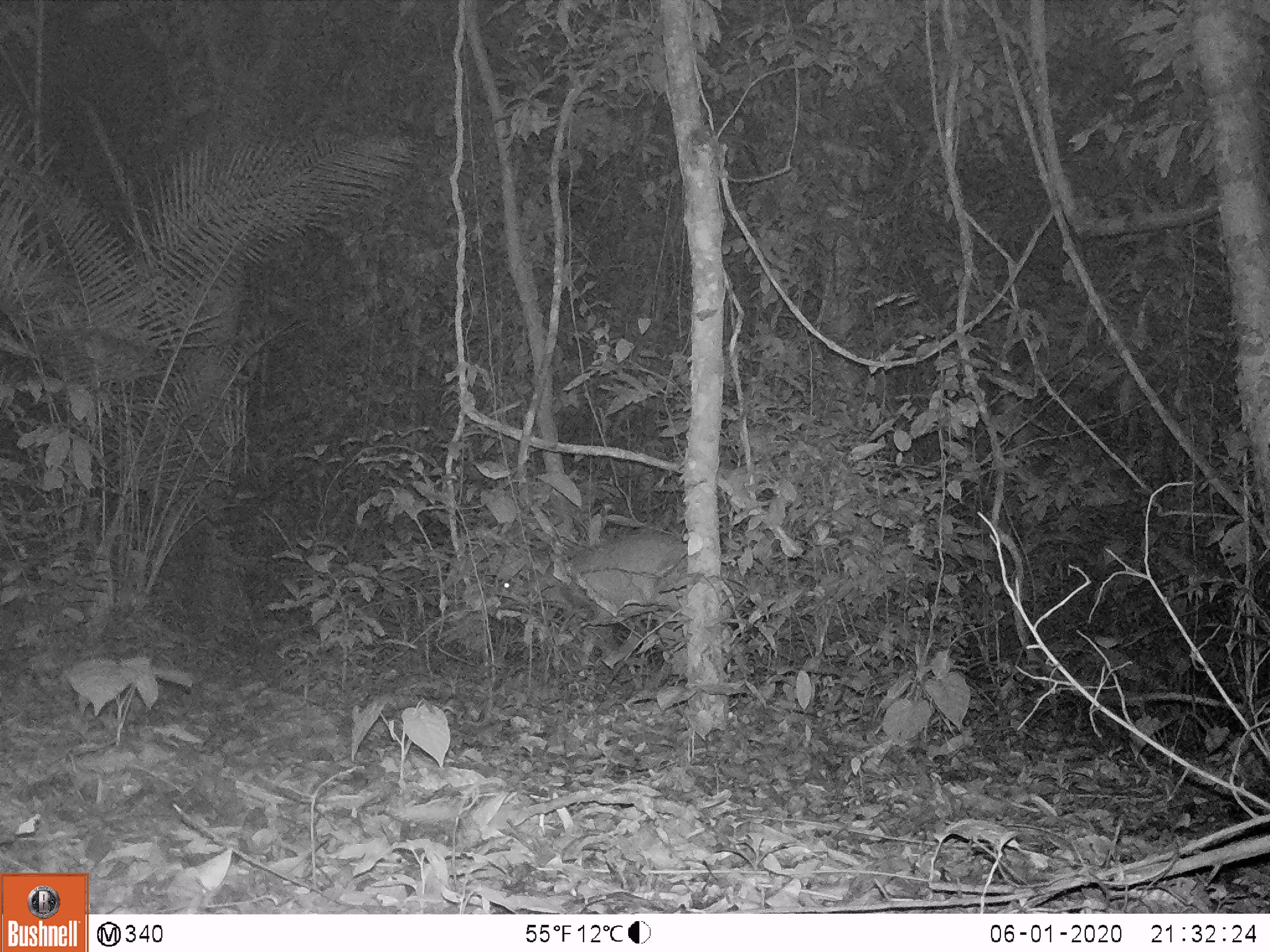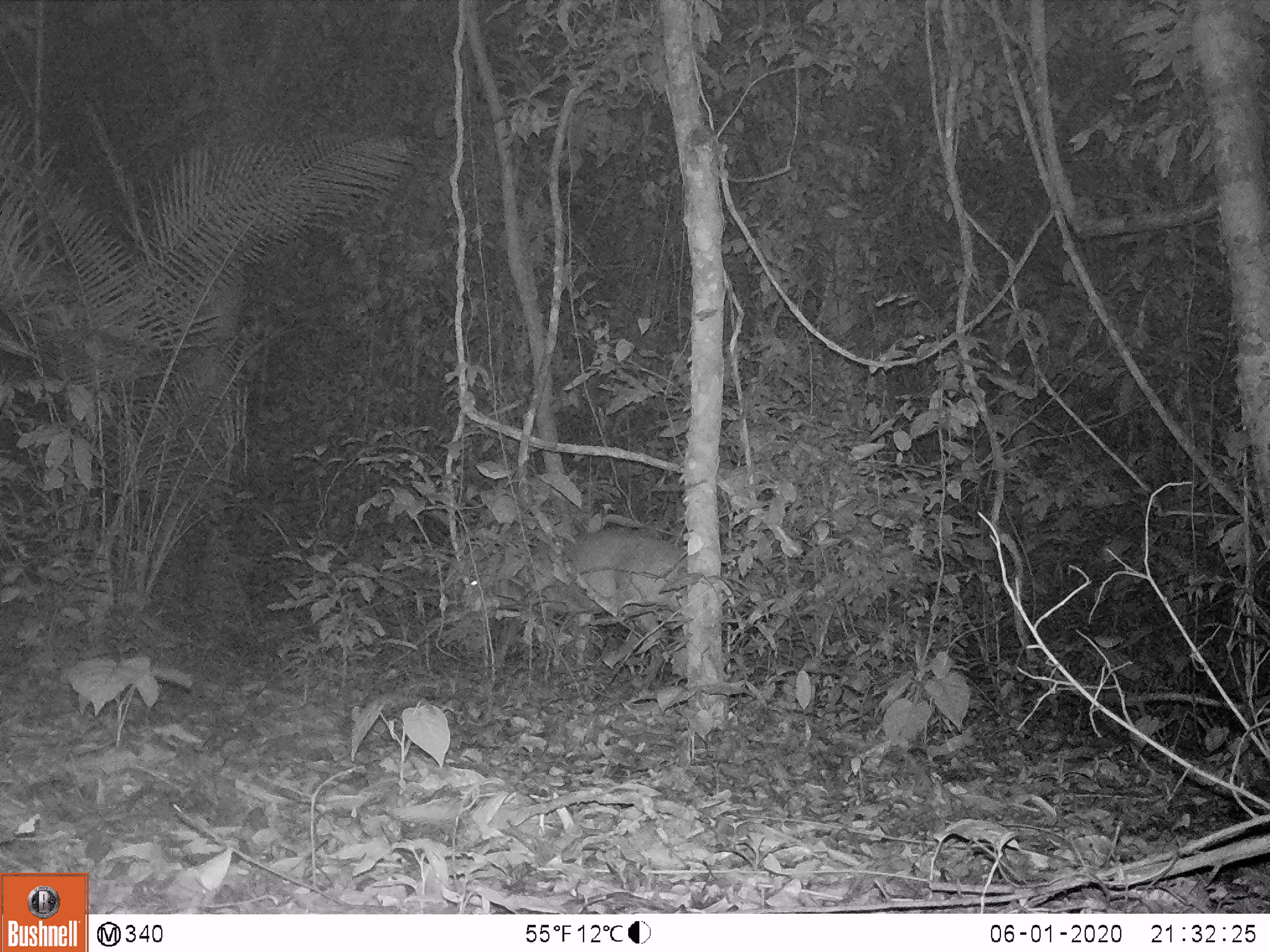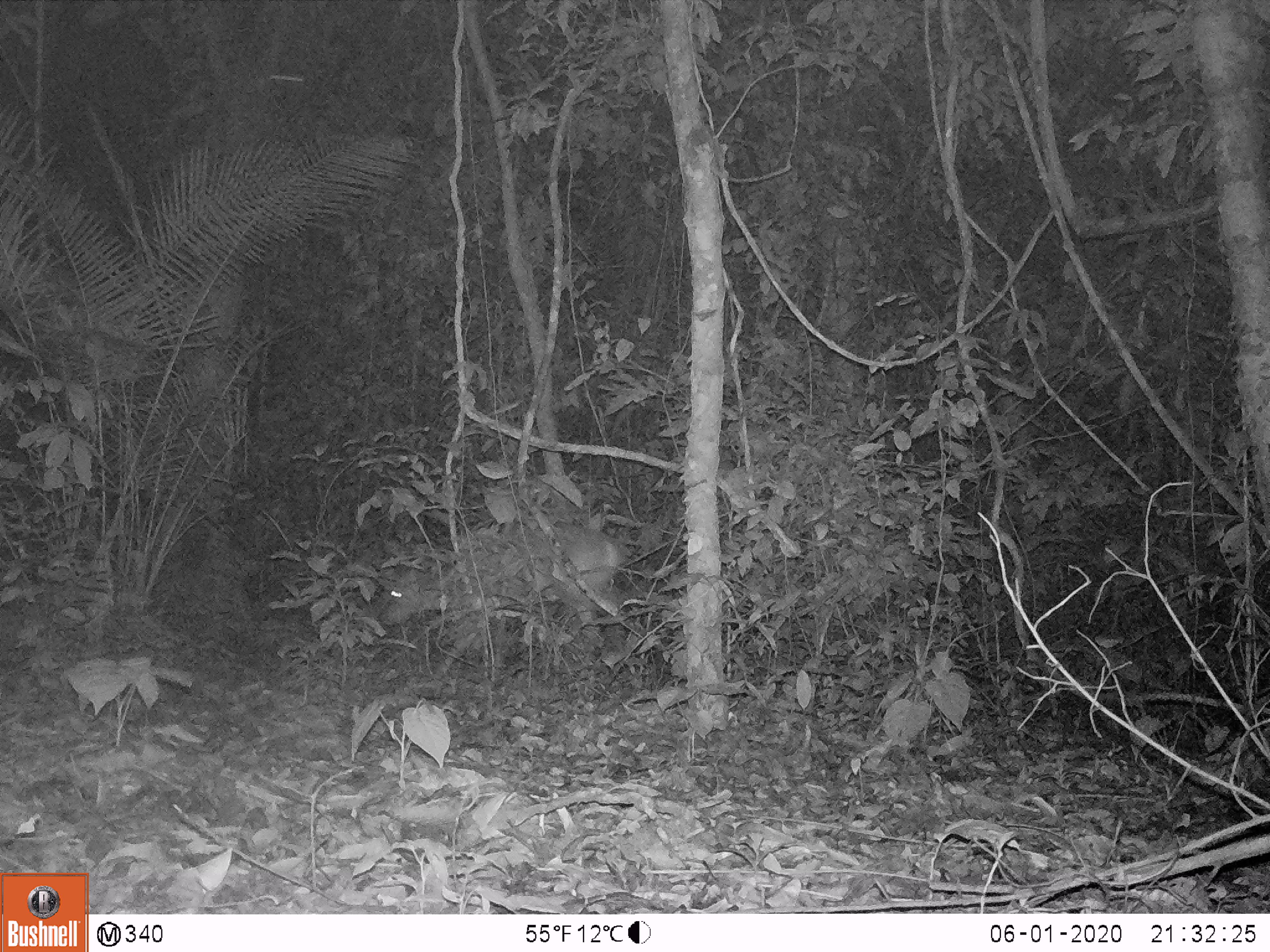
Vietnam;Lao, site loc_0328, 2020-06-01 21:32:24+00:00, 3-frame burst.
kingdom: Animalia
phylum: Chordata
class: Mammalia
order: Artiodactyla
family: Cervidae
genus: Muntiacus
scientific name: Muntiacus vuquangensis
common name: large-antlered muntjac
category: large antlered muntjac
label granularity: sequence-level